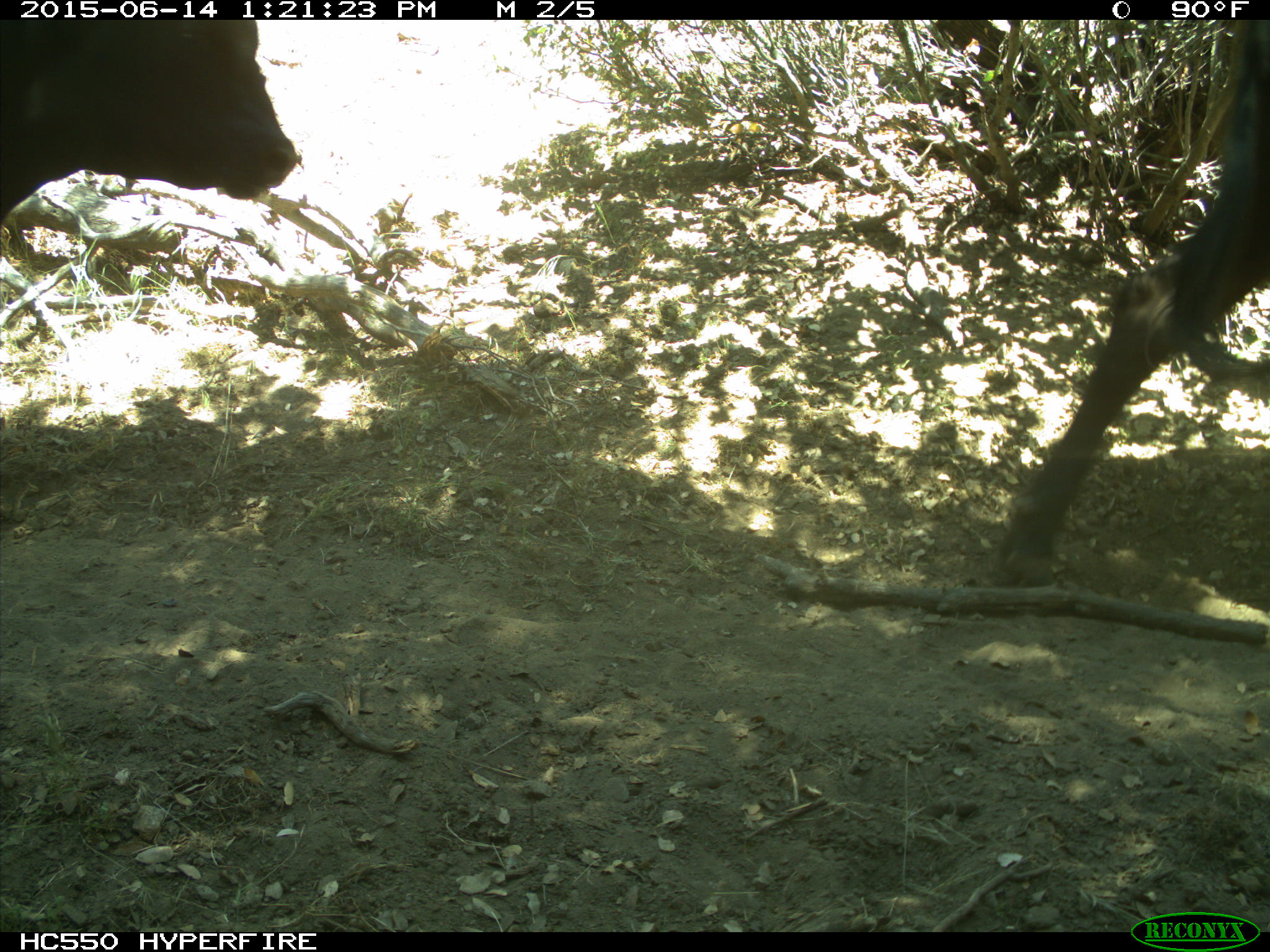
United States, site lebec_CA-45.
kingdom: Animalia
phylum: Chordata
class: Mammalia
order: Artiodactyla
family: Bovidae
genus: Bos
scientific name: Bos taurus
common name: domestic cow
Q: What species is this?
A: Bos taurus (domestic cow).